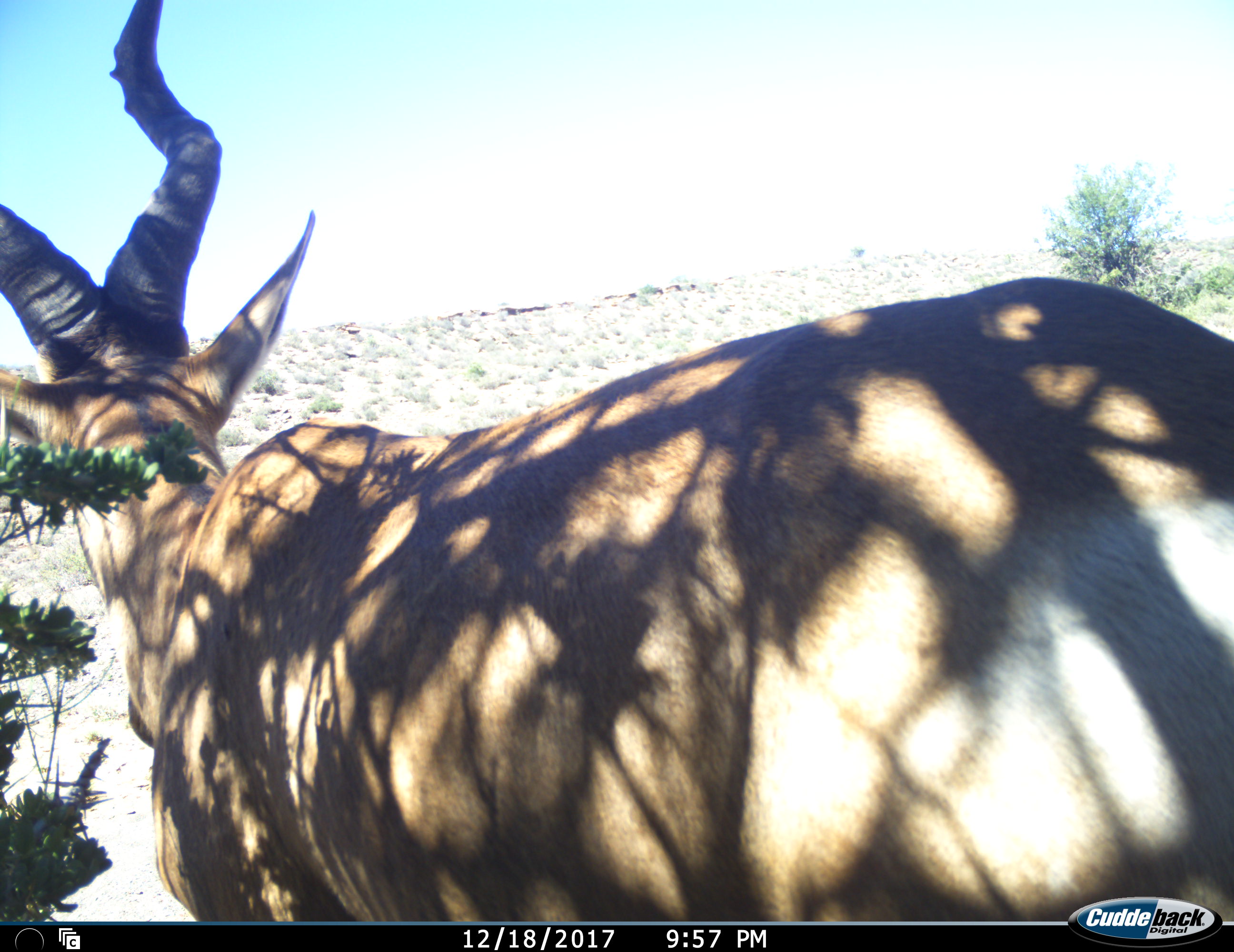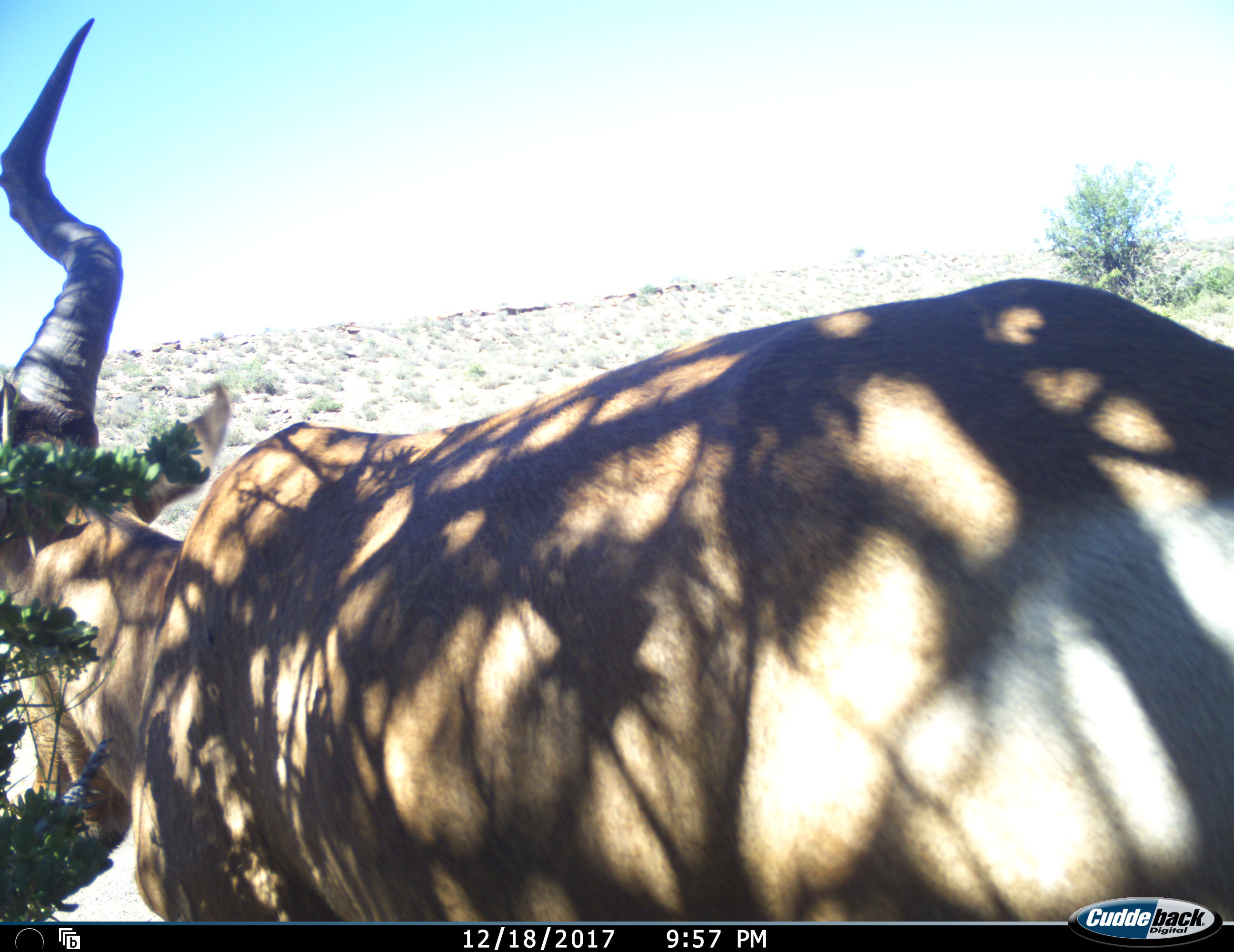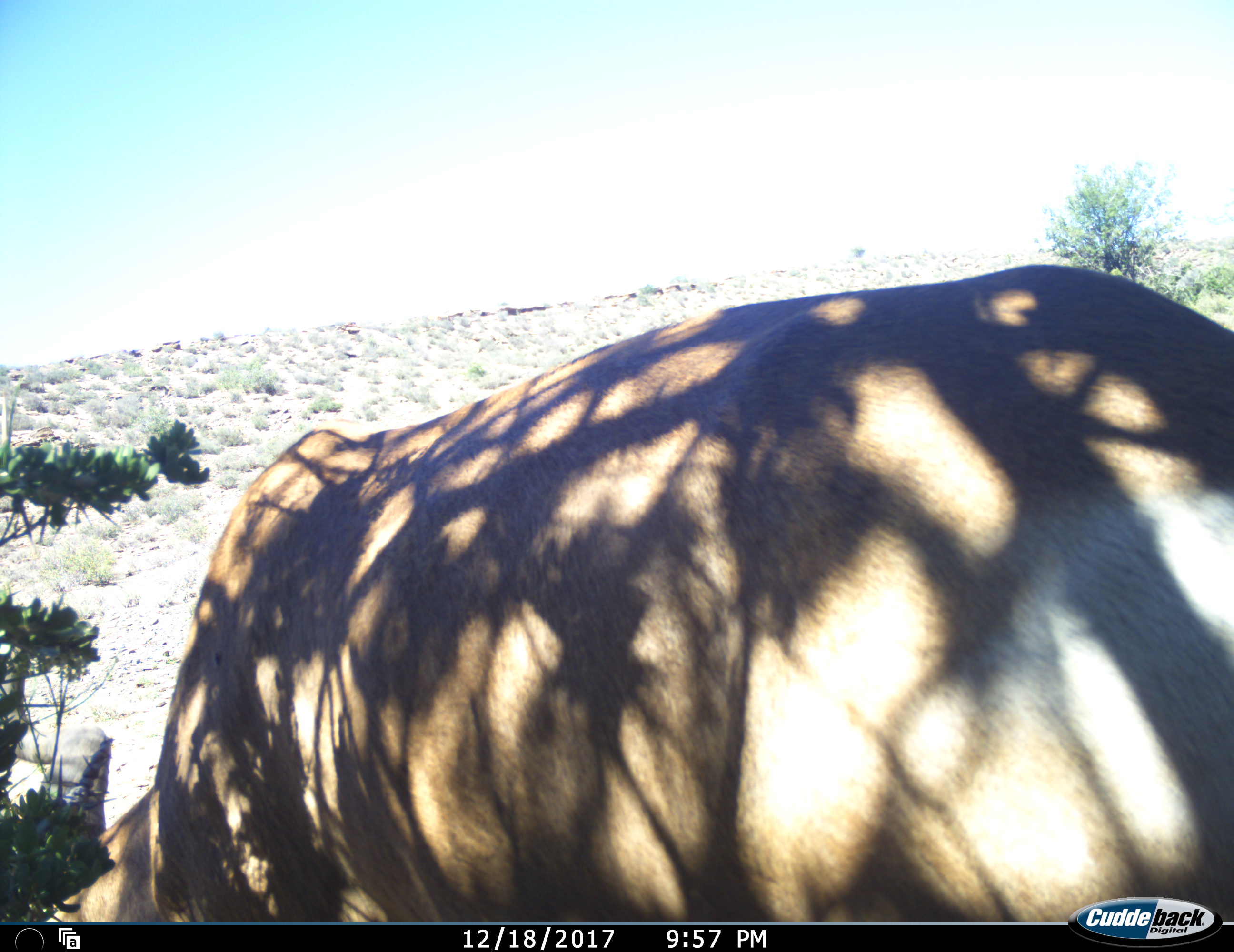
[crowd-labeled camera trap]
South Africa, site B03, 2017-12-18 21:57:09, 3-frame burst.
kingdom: Animalia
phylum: Chordata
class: Mammalia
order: Artiodactyla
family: Bovidae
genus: Alcelaphus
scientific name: Alcelaphus buselaphus caama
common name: red hartebeest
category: hartebeestred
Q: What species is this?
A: Hartebeestred (red hartebeest) (Alcelaphus buselaphus caama).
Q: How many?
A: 1.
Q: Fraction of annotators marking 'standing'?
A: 62%.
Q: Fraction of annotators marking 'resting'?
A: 0%.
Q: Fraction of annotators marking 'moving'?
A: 25%.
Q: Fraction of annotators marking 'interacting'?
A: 0%.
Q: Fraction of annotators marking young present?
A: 0%.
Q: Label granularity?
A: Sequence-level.